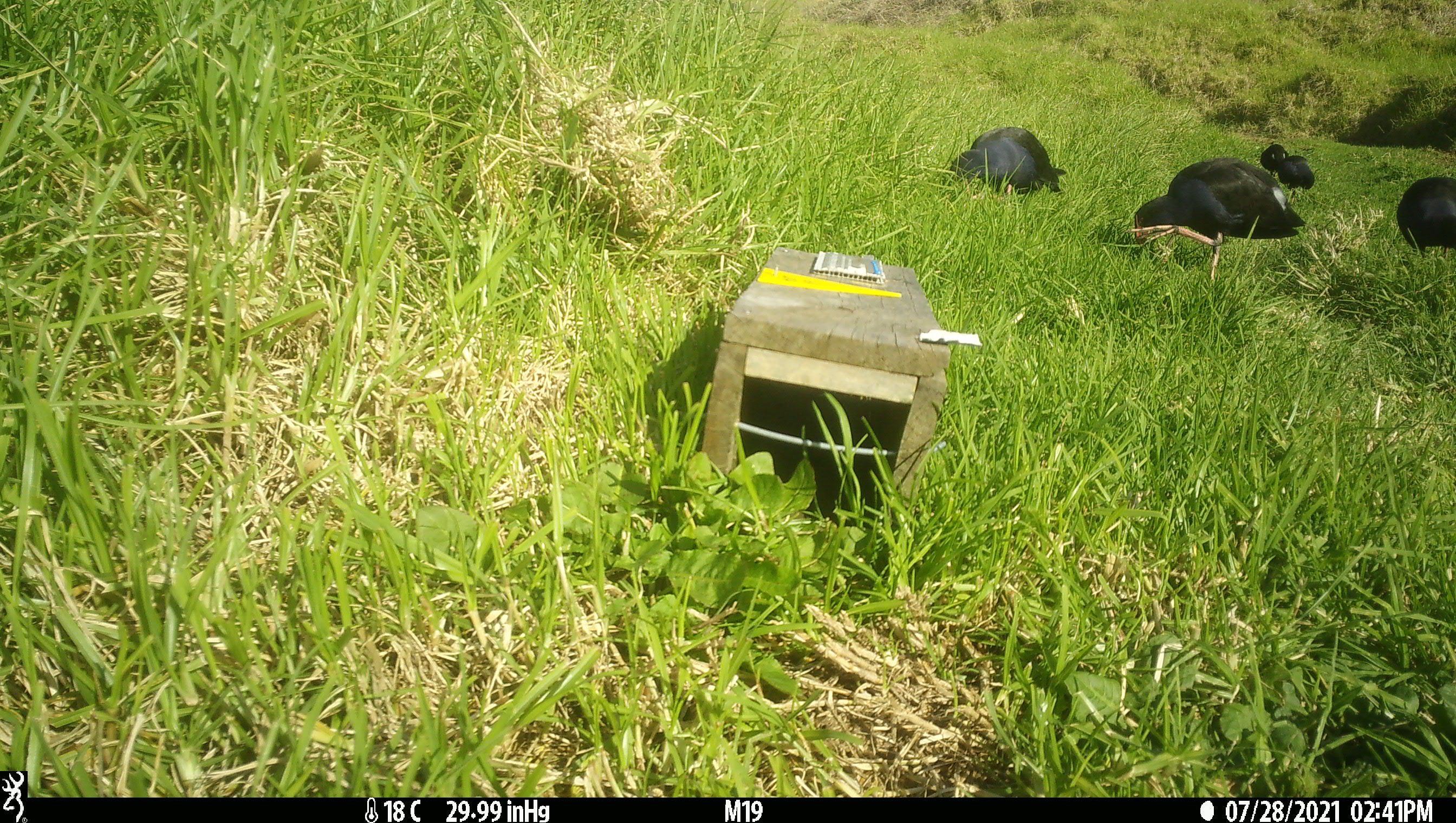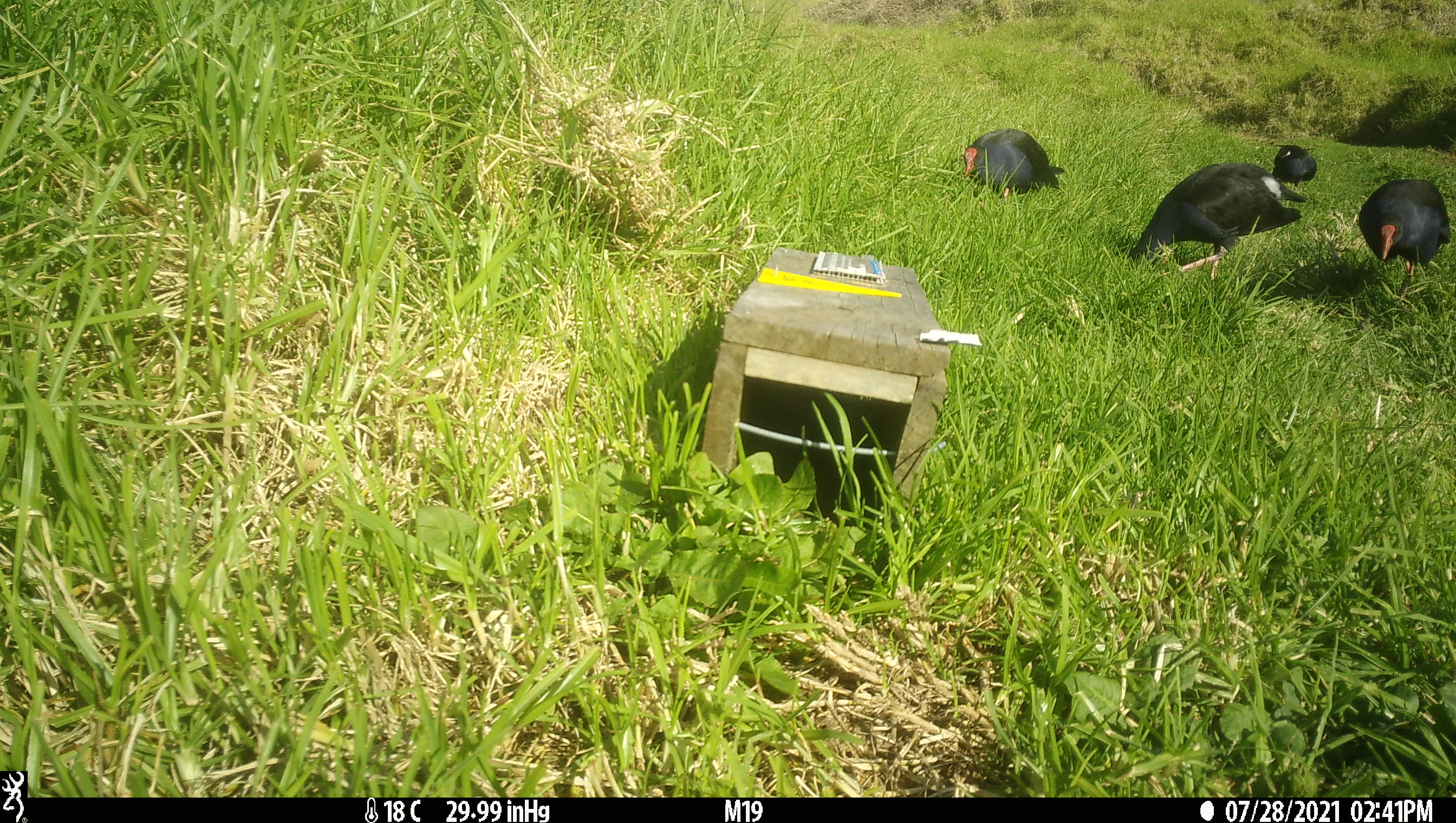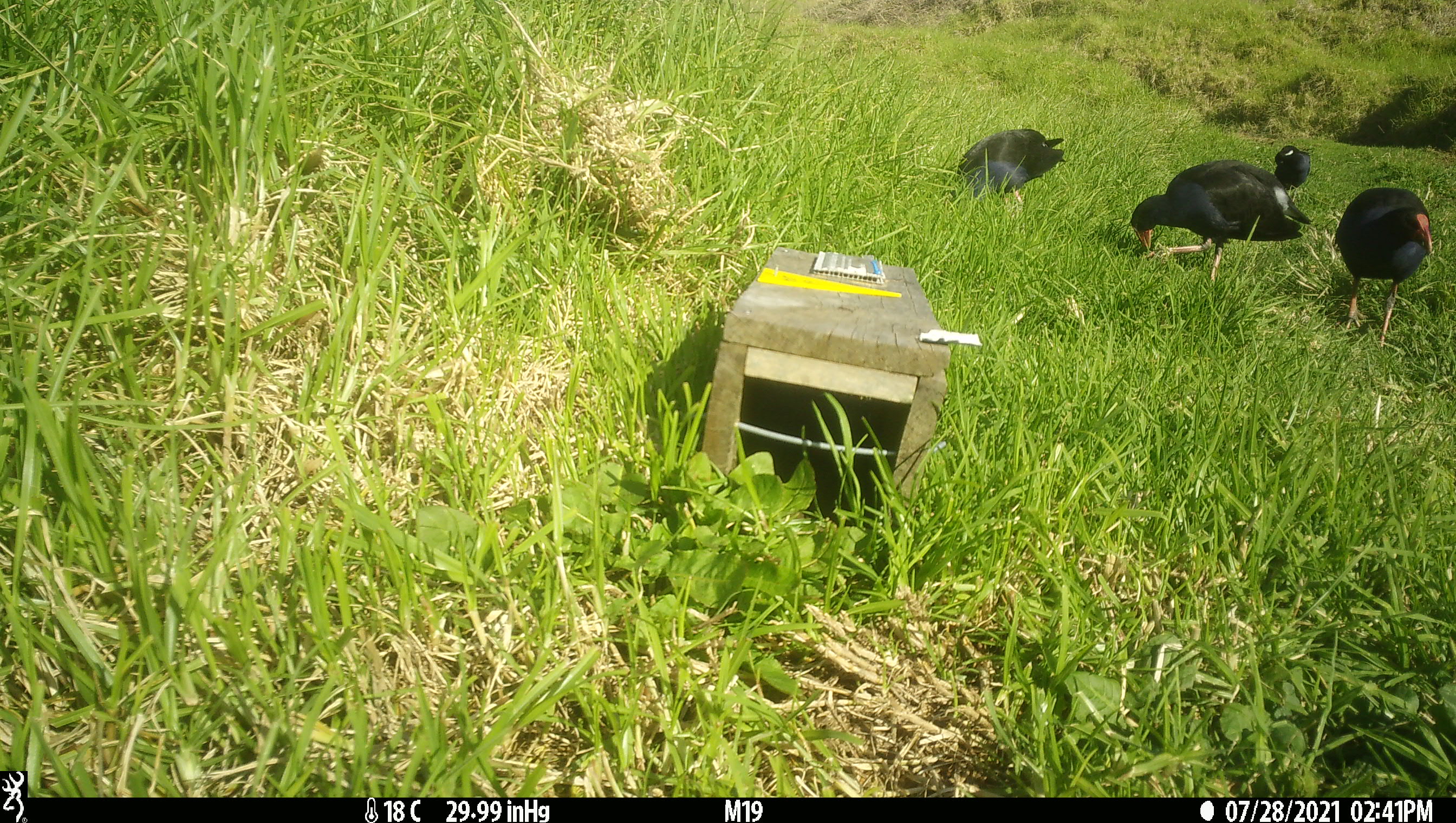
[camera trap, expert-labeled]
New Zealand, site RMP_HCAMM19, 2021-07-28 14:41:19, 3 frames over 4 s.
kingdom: Animalia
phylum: Chordata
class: Aves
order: Gruiformes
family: Rallidae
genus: Porphyrio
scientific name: Porphyrio melanotus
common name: australasian swamphen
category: pukeko